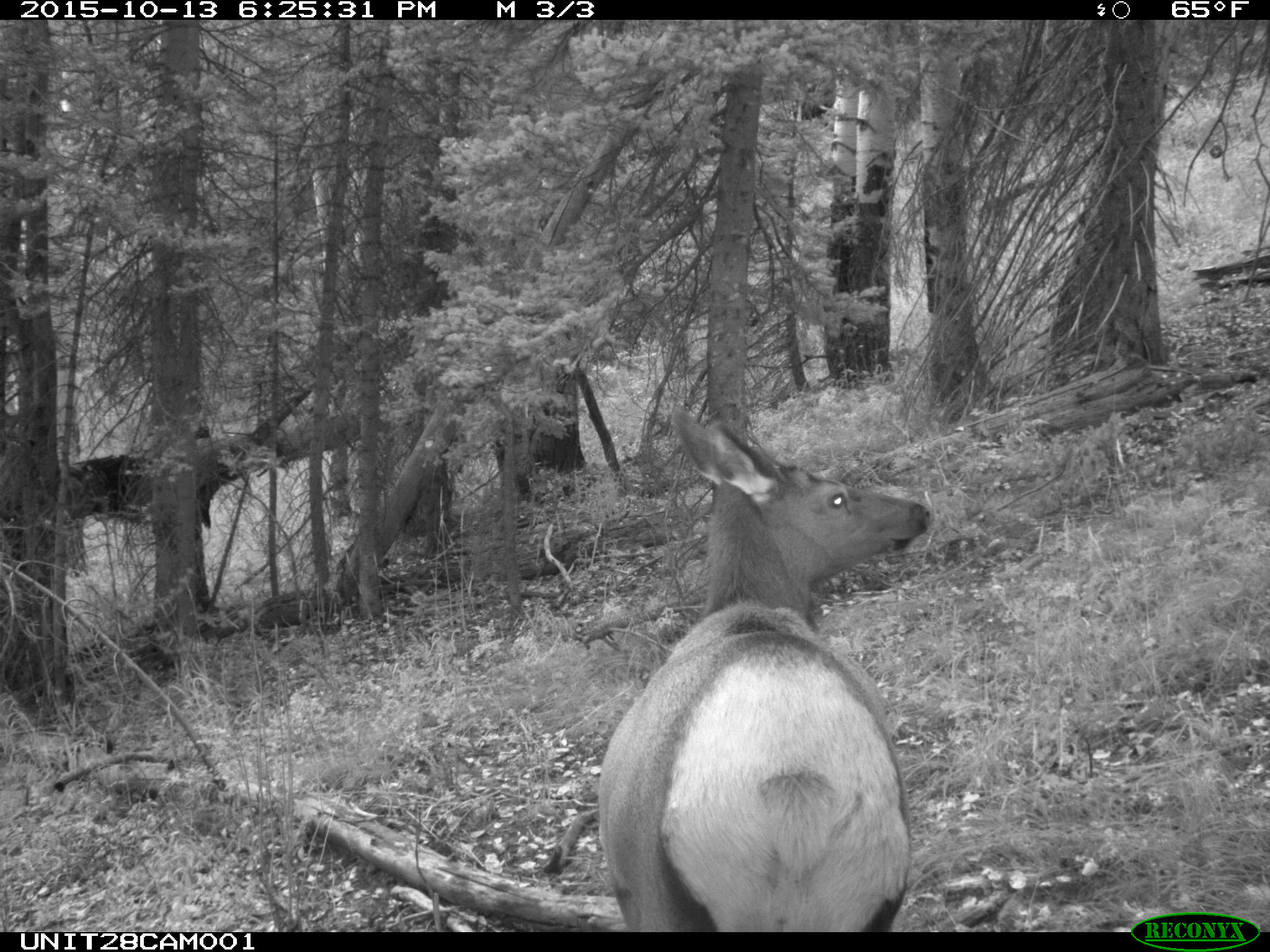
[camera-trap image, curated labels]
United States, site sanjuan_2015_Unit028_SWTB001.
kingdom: Animalia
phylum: Chordata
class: Mammalia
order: Artiodactyla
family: Cervidae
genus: Cervus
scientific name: Cervus elaphus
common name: red deer